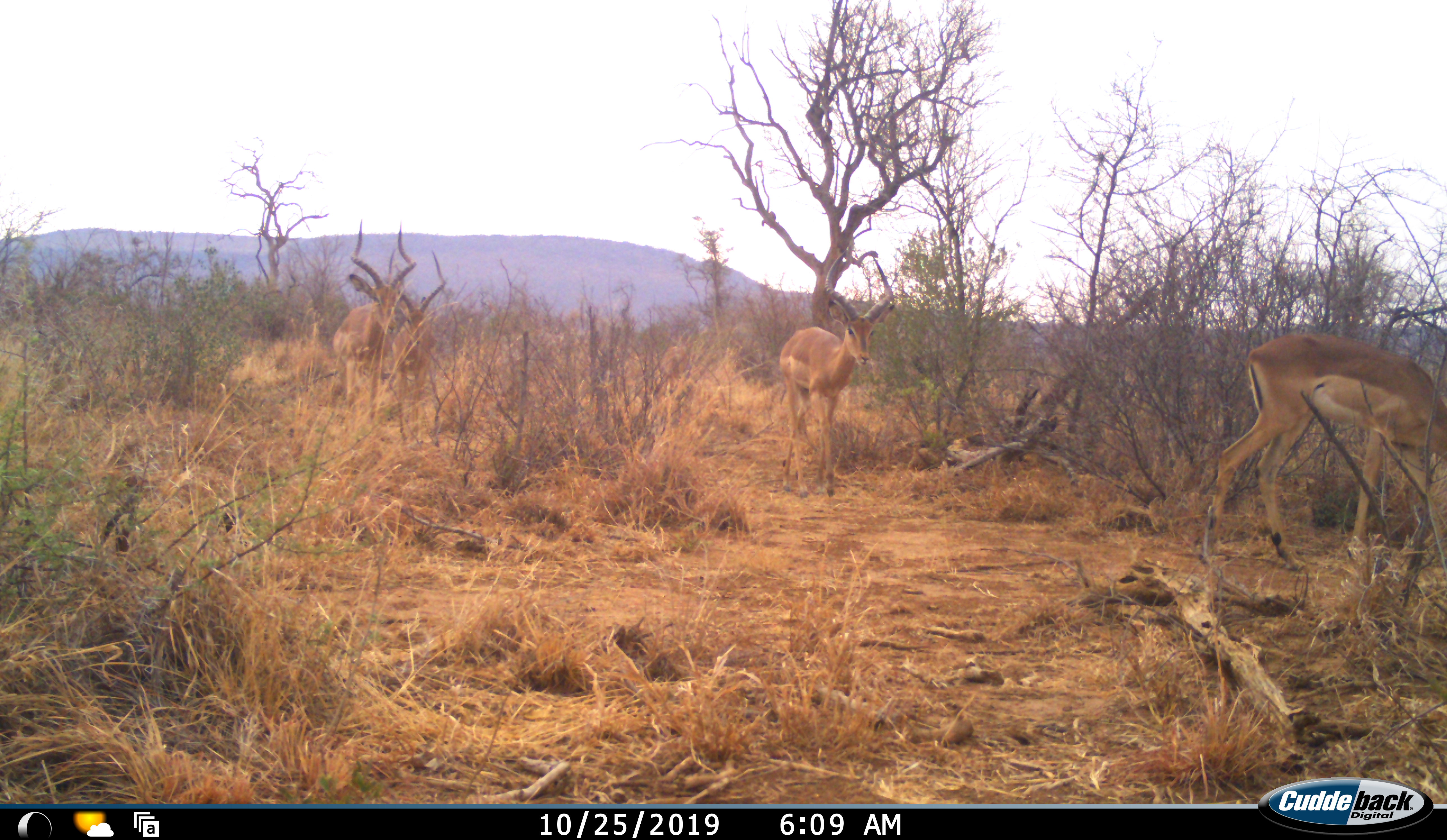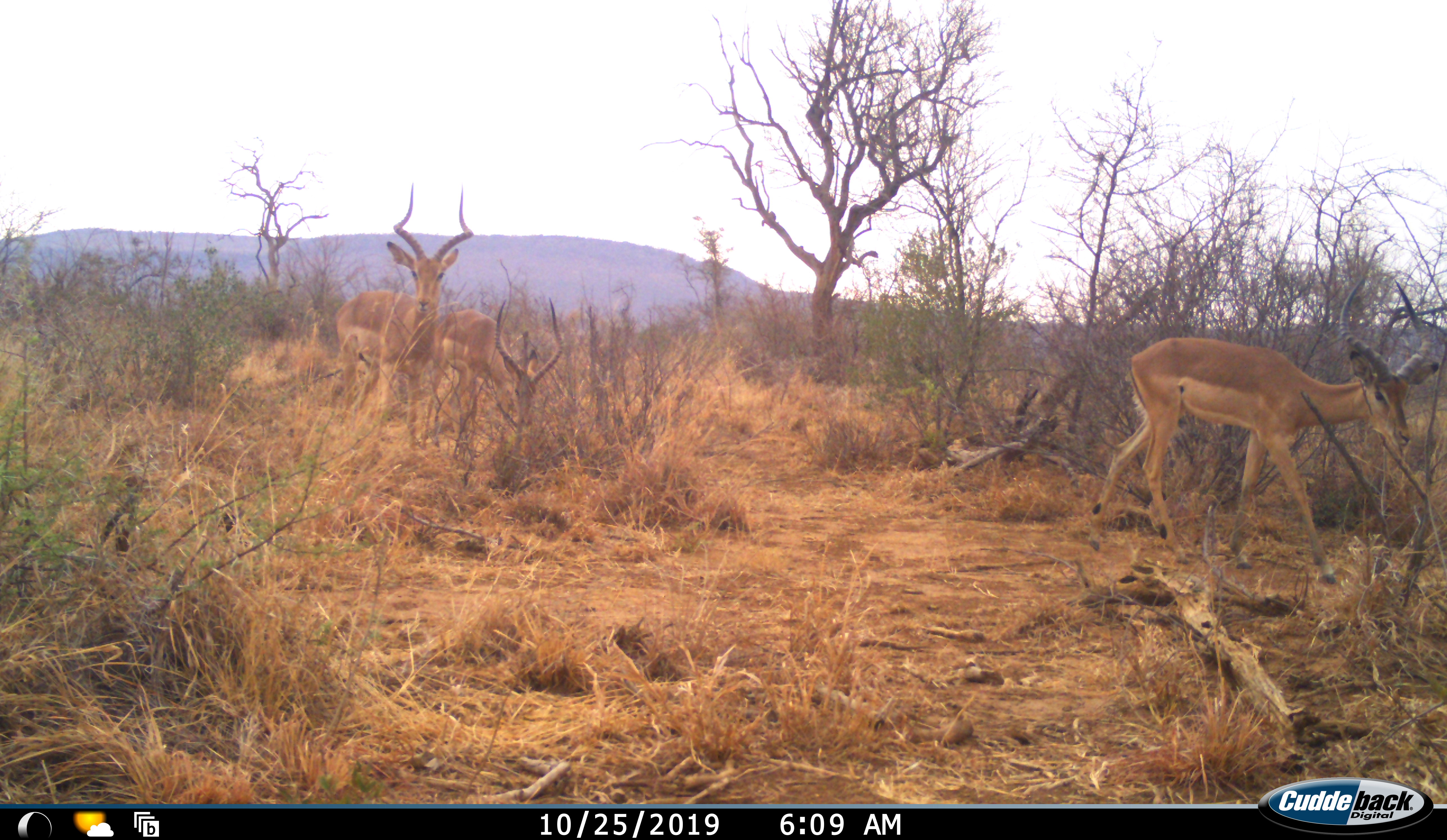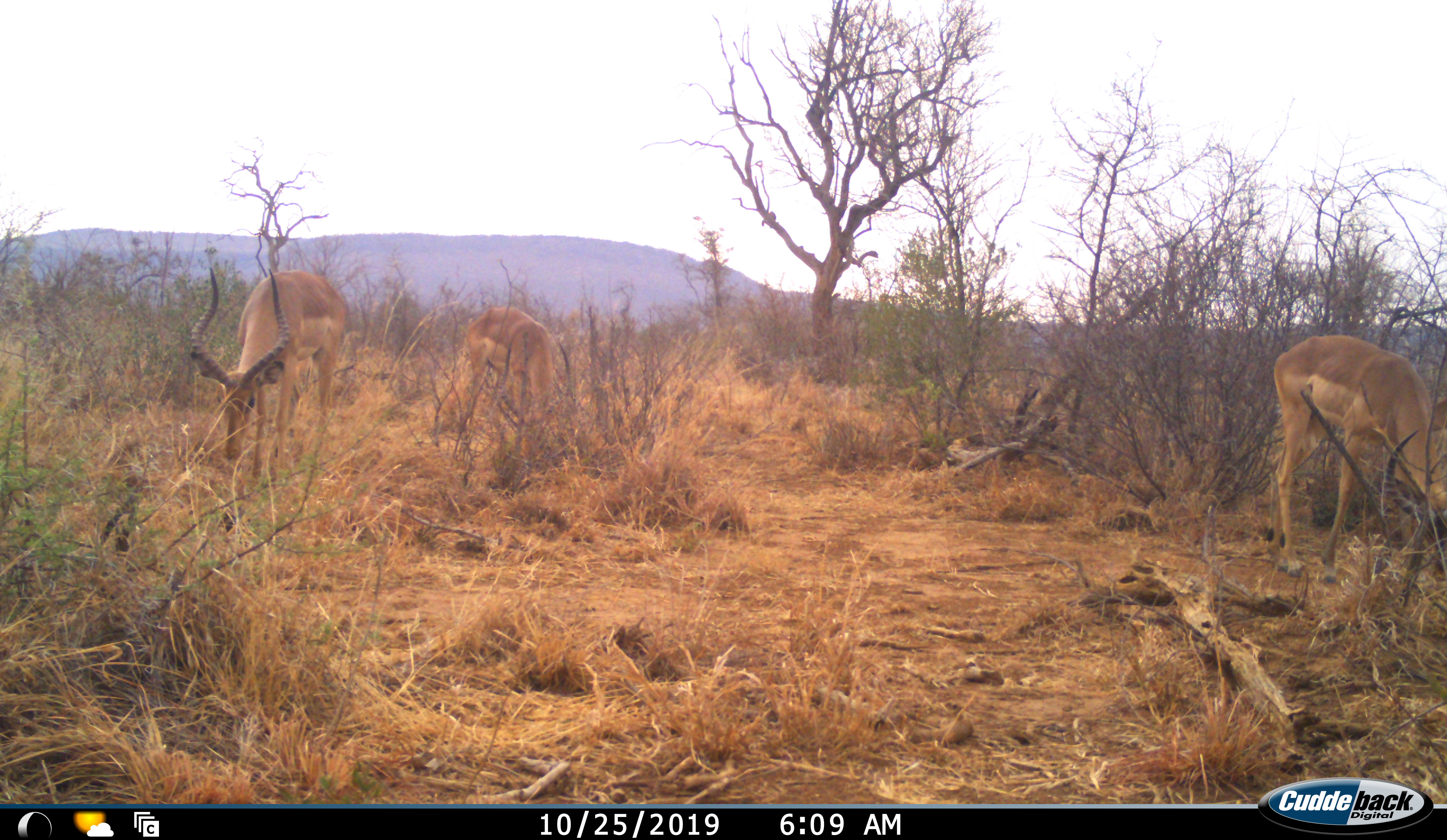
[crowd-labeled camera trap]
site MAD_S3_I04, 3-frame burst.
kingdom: Animalia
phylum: Chordata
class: Mammalia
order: Artiodactyla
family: Bovidae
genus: Aepyceros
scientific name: Aepyceros melampus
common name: impala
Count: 4.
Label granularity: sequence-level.